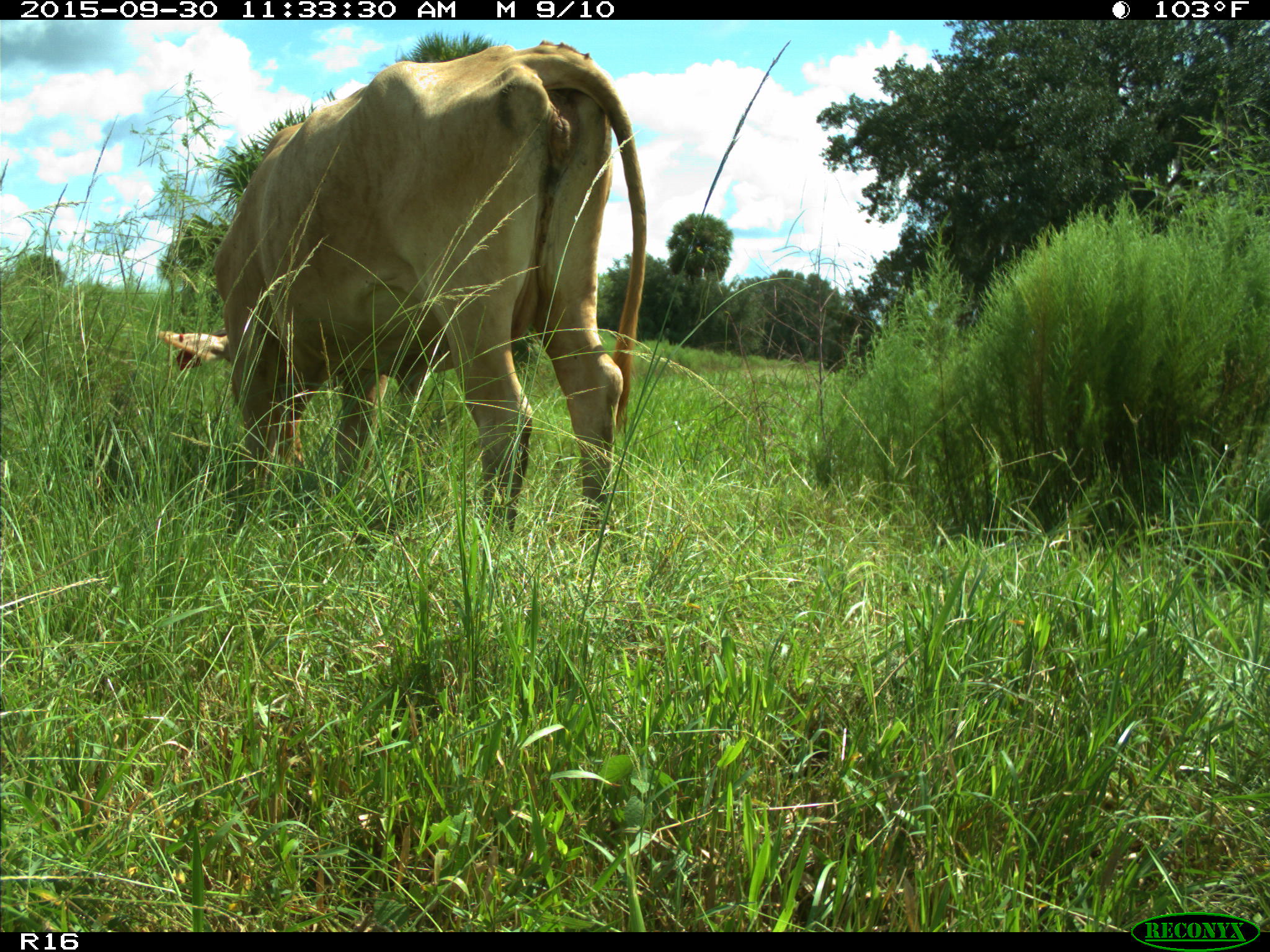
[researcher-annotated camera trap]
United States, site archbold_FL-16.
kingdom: Animalia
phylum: Chordata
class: Mammalia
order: Artiodactyla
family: Bovidae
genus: Bos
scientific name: Bos taurus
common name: domestic cow